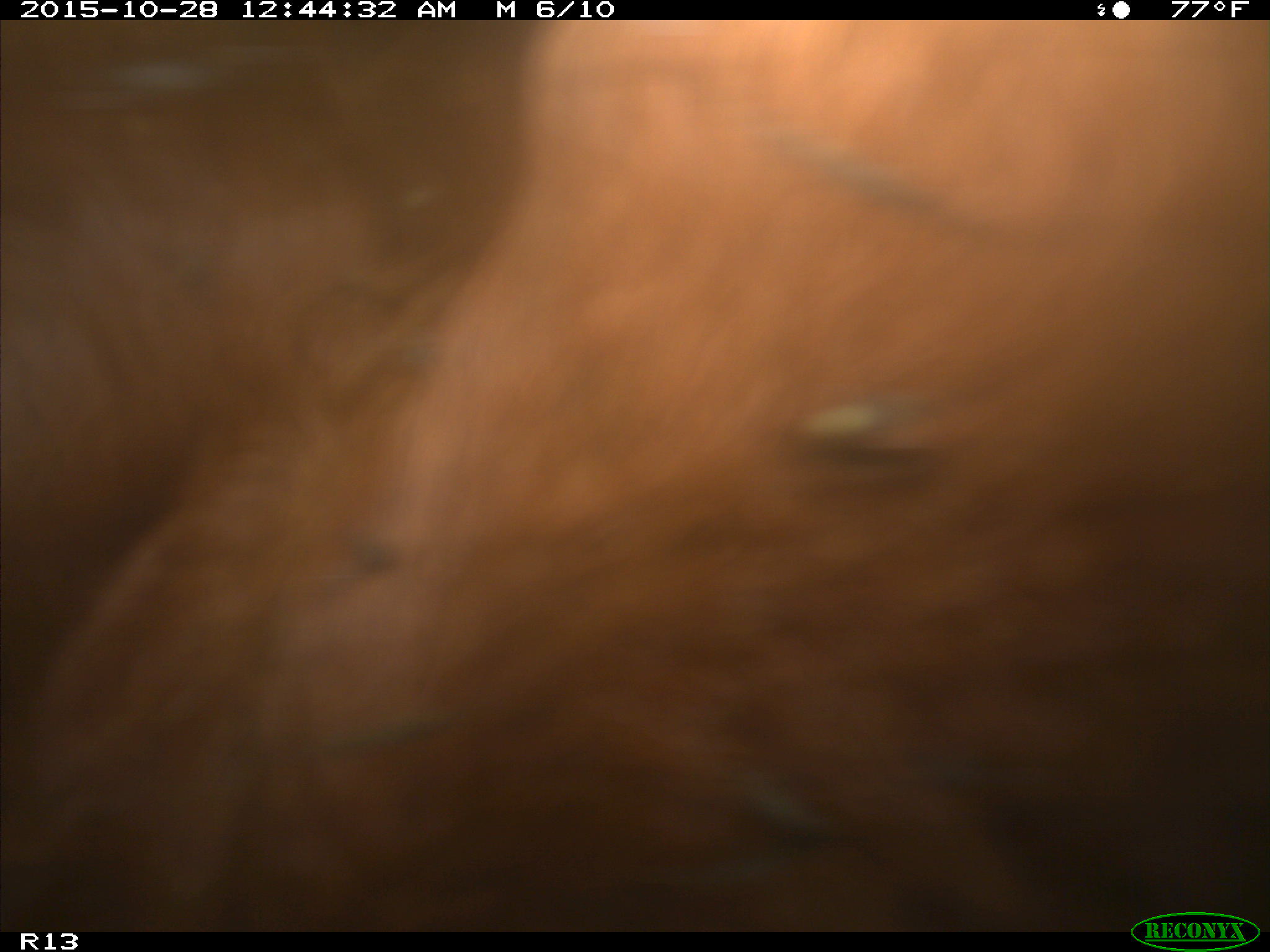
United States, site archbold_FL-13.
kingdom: Animalia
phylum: Chordata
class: Mammalia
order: Artiodactyla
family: Bovidae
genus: Bos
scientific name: Bos taurus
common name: domestic cow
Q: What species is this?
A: Bos taurus (domestic cow).